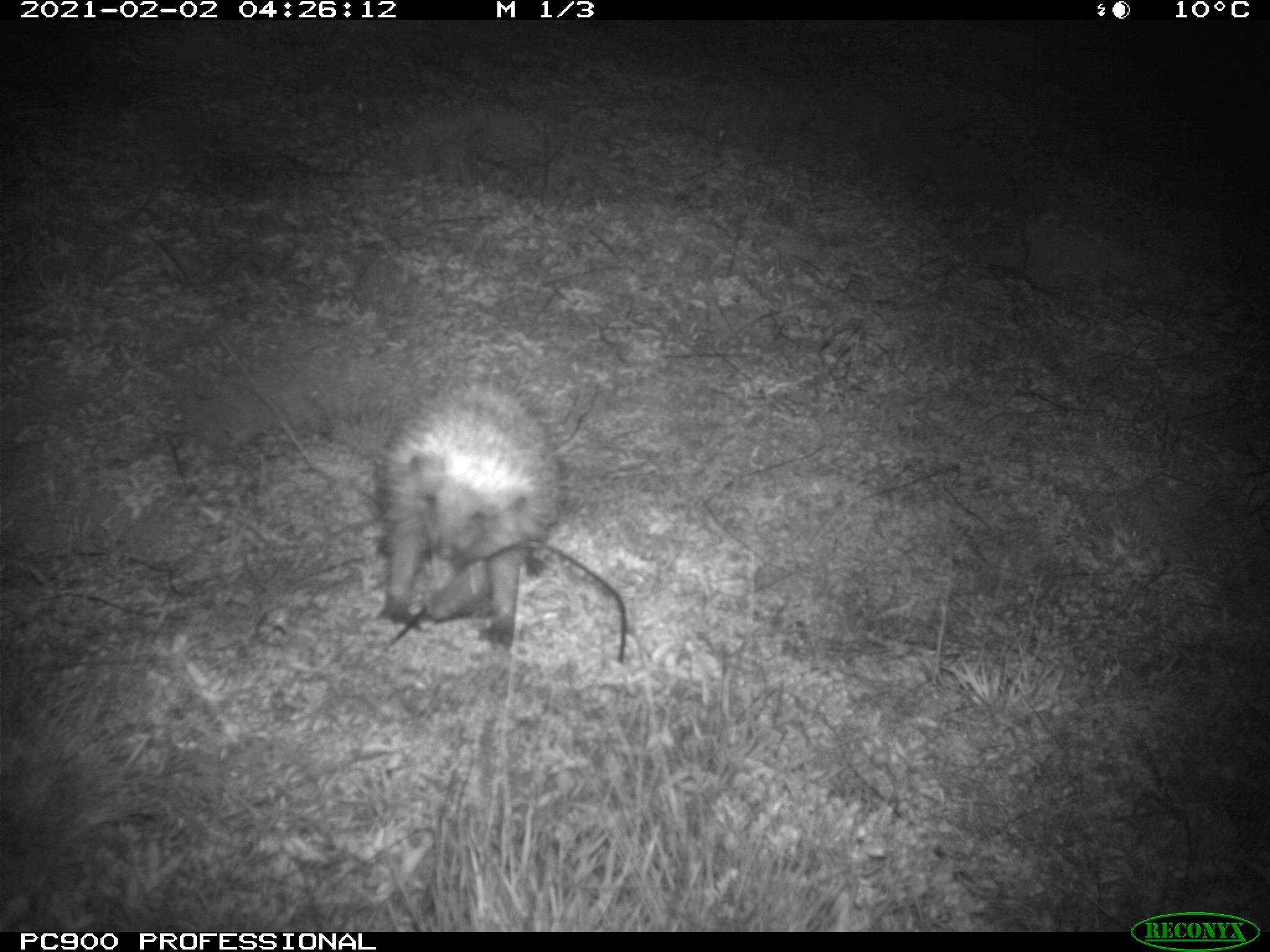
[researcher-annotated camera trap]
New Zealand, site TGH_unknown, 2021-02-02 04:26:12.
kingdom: Animalia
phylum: Chordata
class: Mammalia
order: Eulipotyphla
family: Erinaceidae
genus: Erinaceus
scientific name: Erinaceus europaeus europaeus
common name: european hedgehog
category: hedgehog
Hedgehog (european hedgehog) (Erinaceus europaeus europaeus).